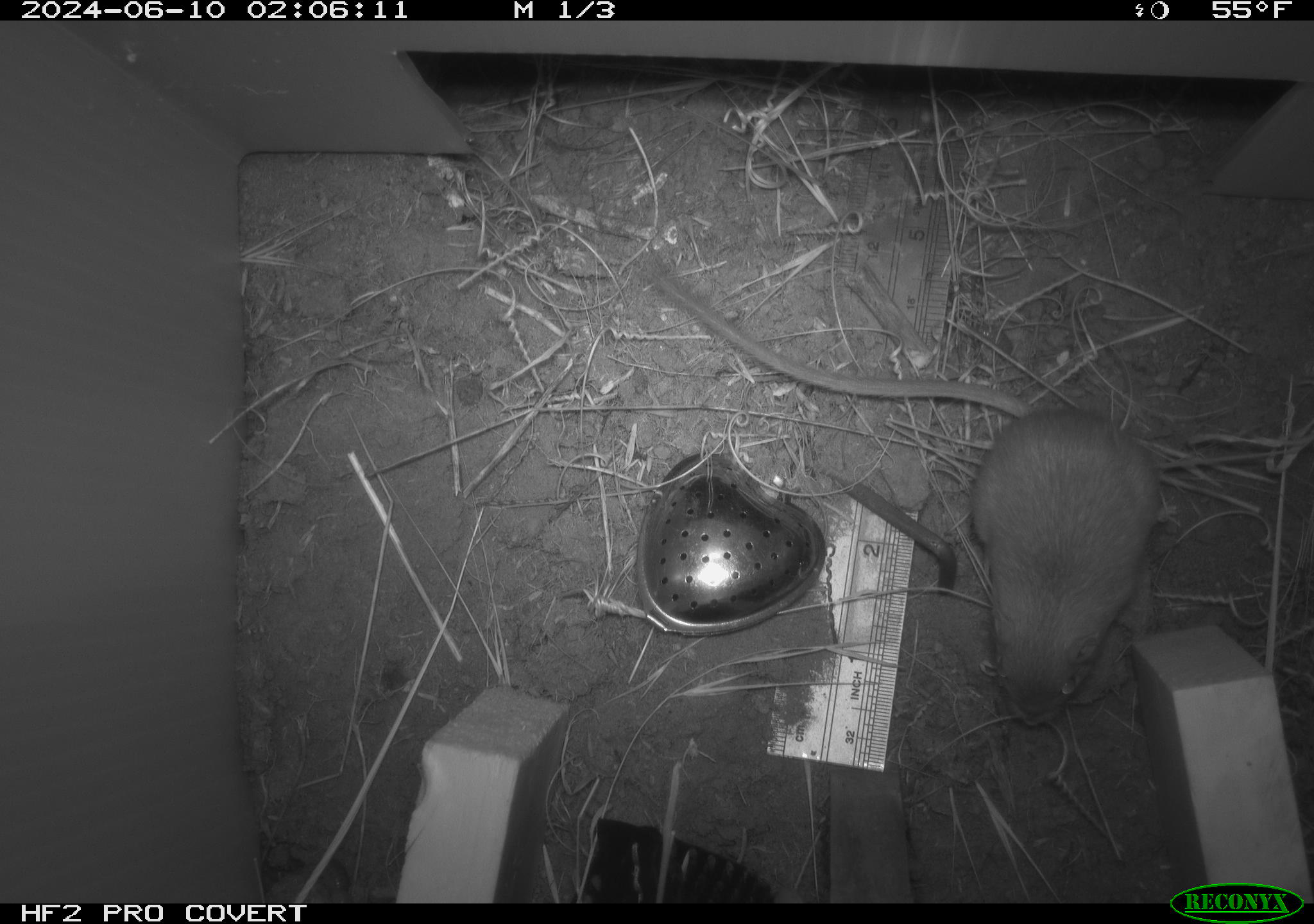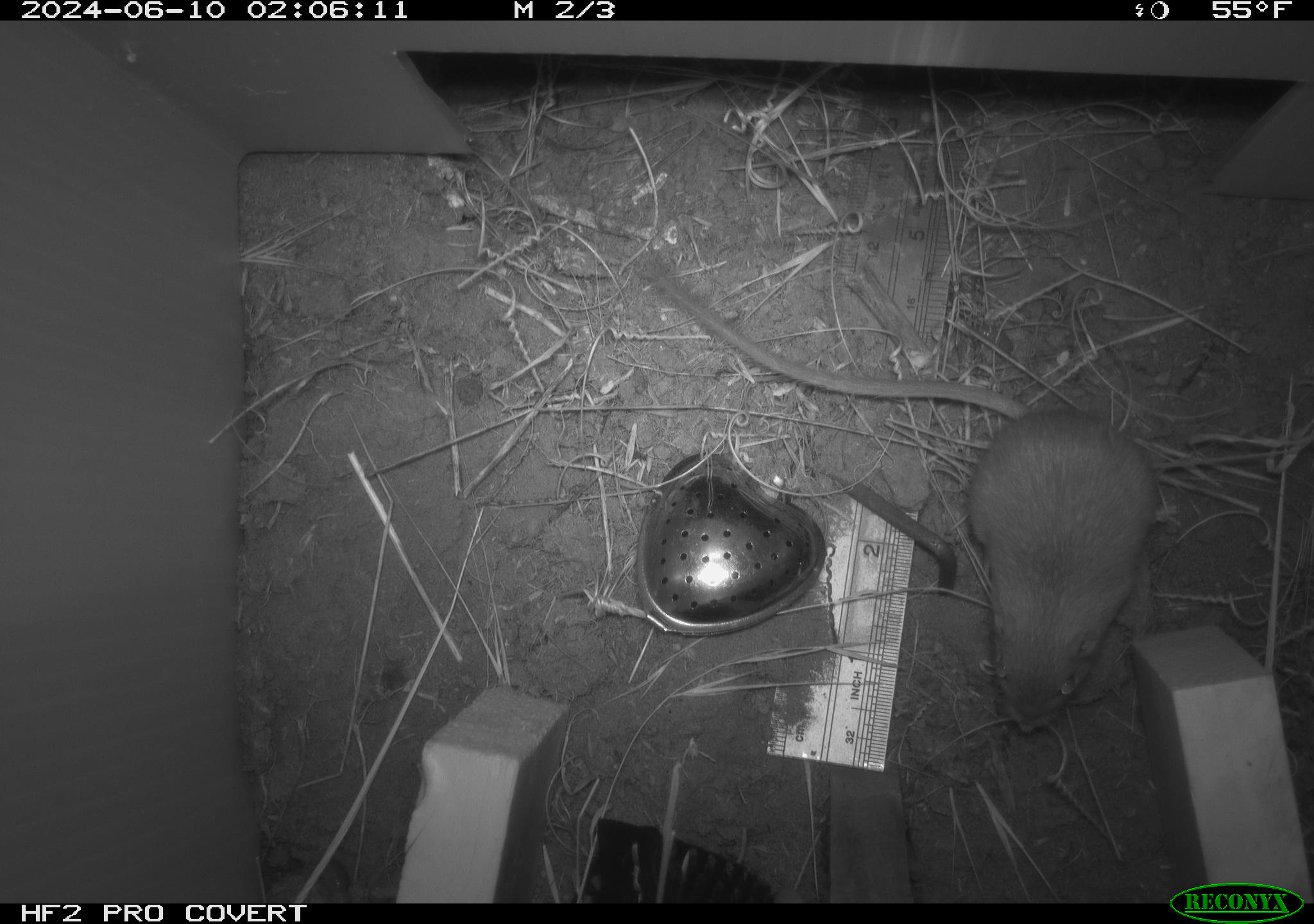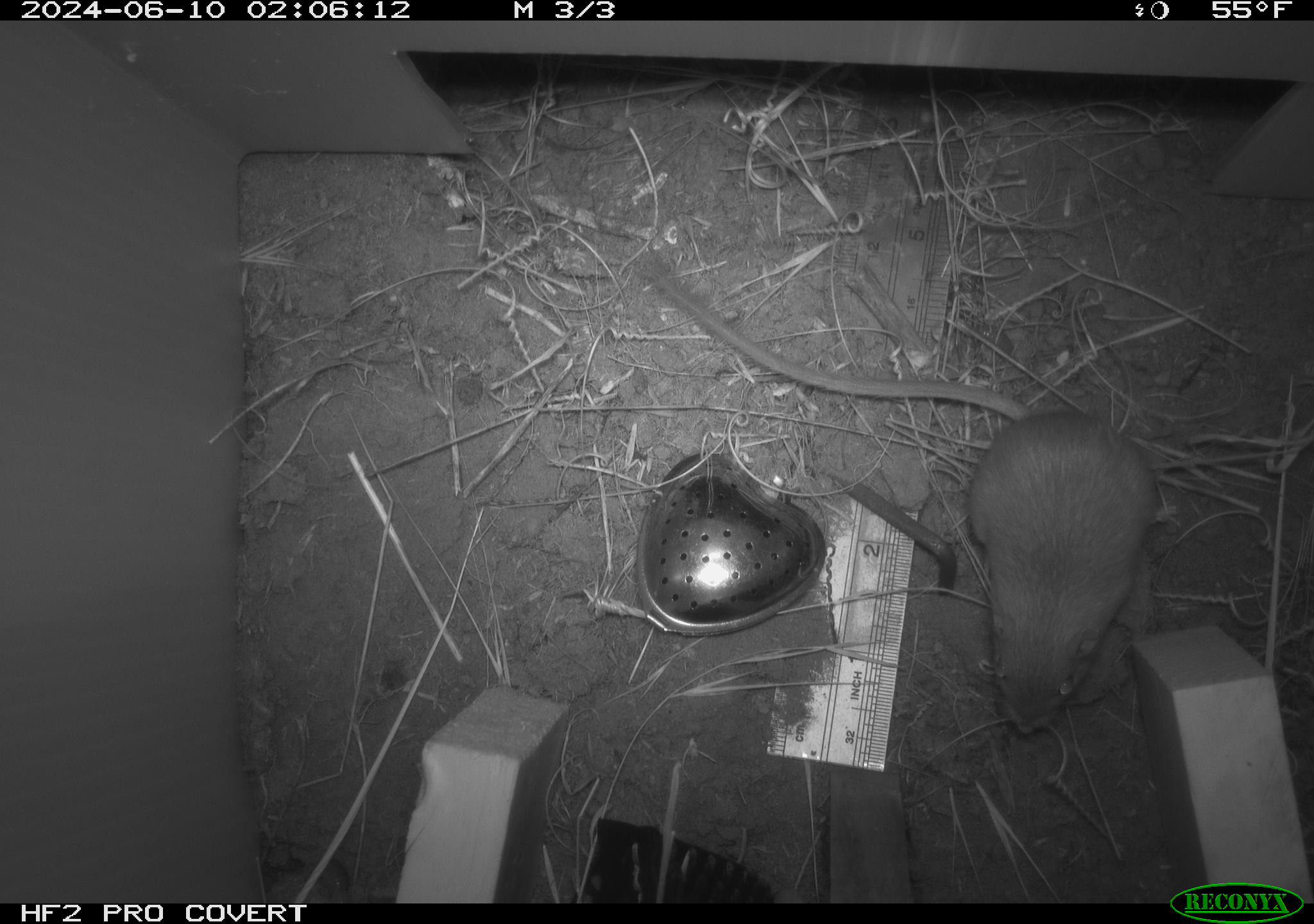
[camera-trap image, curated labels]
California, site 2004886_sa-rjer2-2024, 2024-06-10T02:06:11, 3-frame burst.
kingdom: Animalia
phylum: Chordata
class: Mammalia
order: Rodentia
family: Heteromyidae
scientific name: Heteromyidae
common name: kangaroo rats and pocket mice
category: heteromyidae family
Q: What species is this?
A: Heteromyidae family (kangaroo rats and pocket mice) (Heteromyidae).